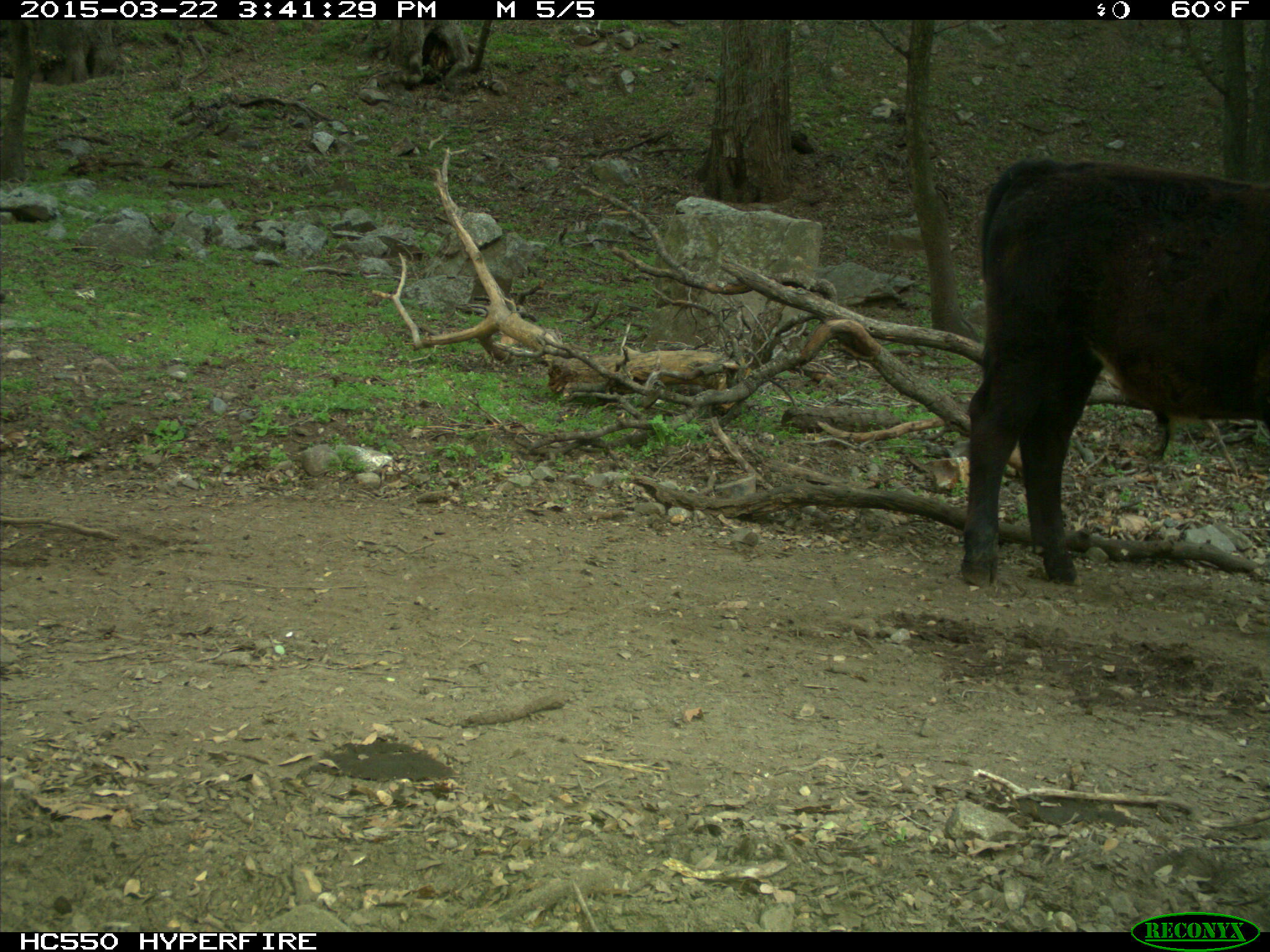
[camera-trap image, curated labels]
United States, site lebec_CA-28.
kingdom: Animalia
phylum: Chordata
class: Mammalia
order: Artiodactyla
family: Bovidae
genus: Bos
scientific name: Bos taurus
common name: domestic cow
Bos taurus (domestic cow).